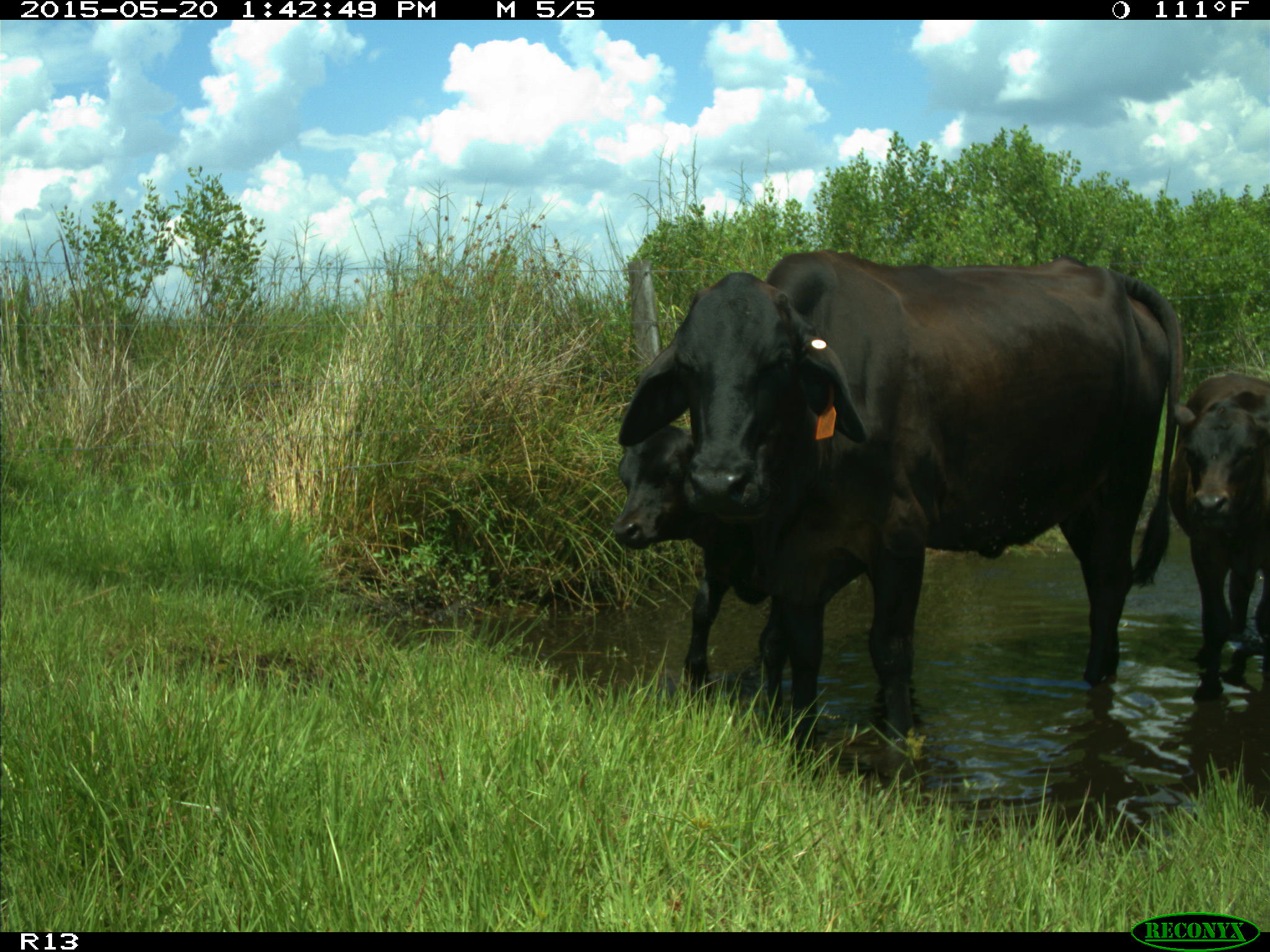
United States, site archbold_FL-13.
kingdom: Animalia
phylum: Chordata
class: Mammalia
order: Artiodactyla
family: Bovidae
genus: Bos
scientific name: Bos taurus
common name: domestic cow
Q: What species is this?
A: Bos taurus (domestic cow).